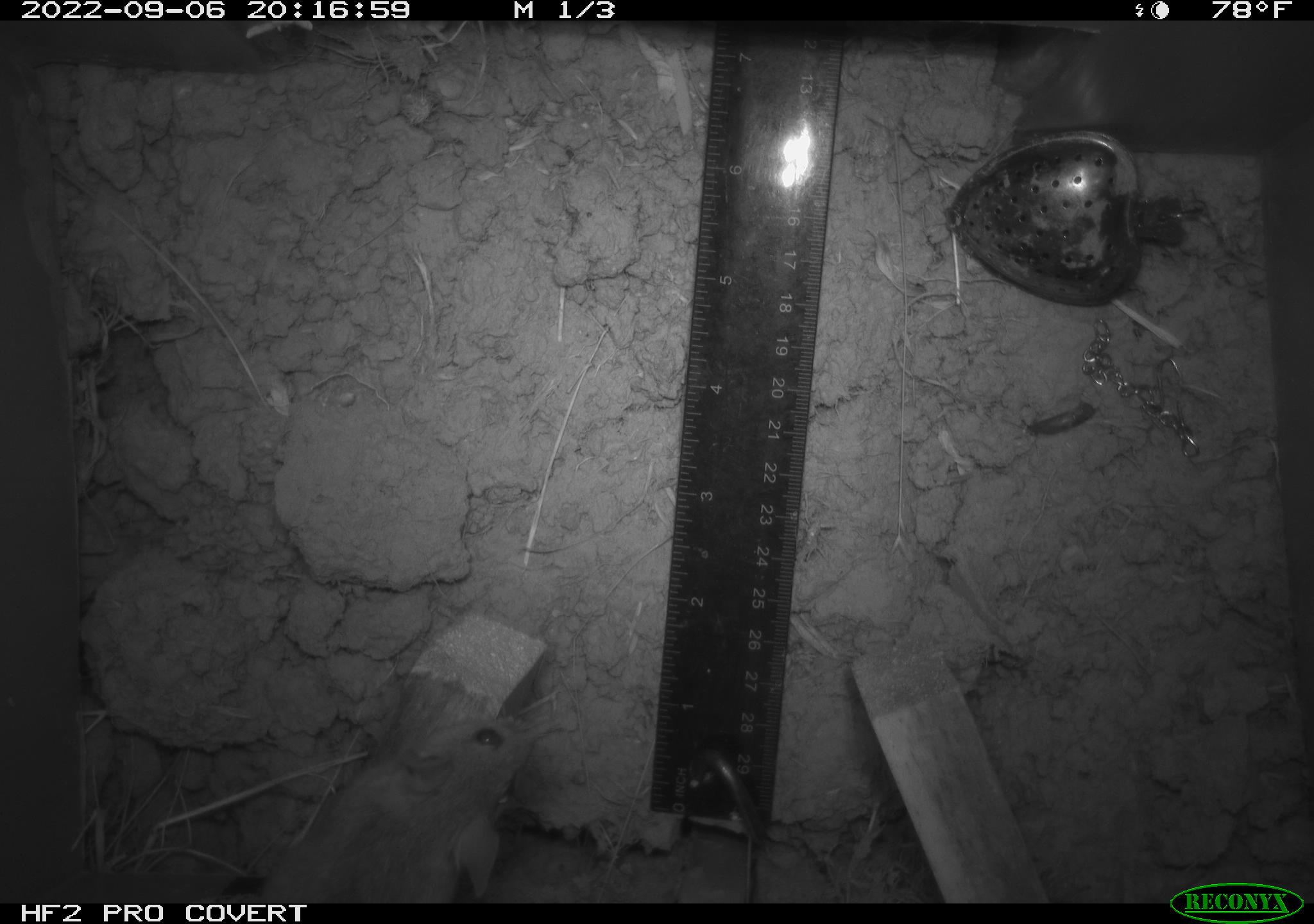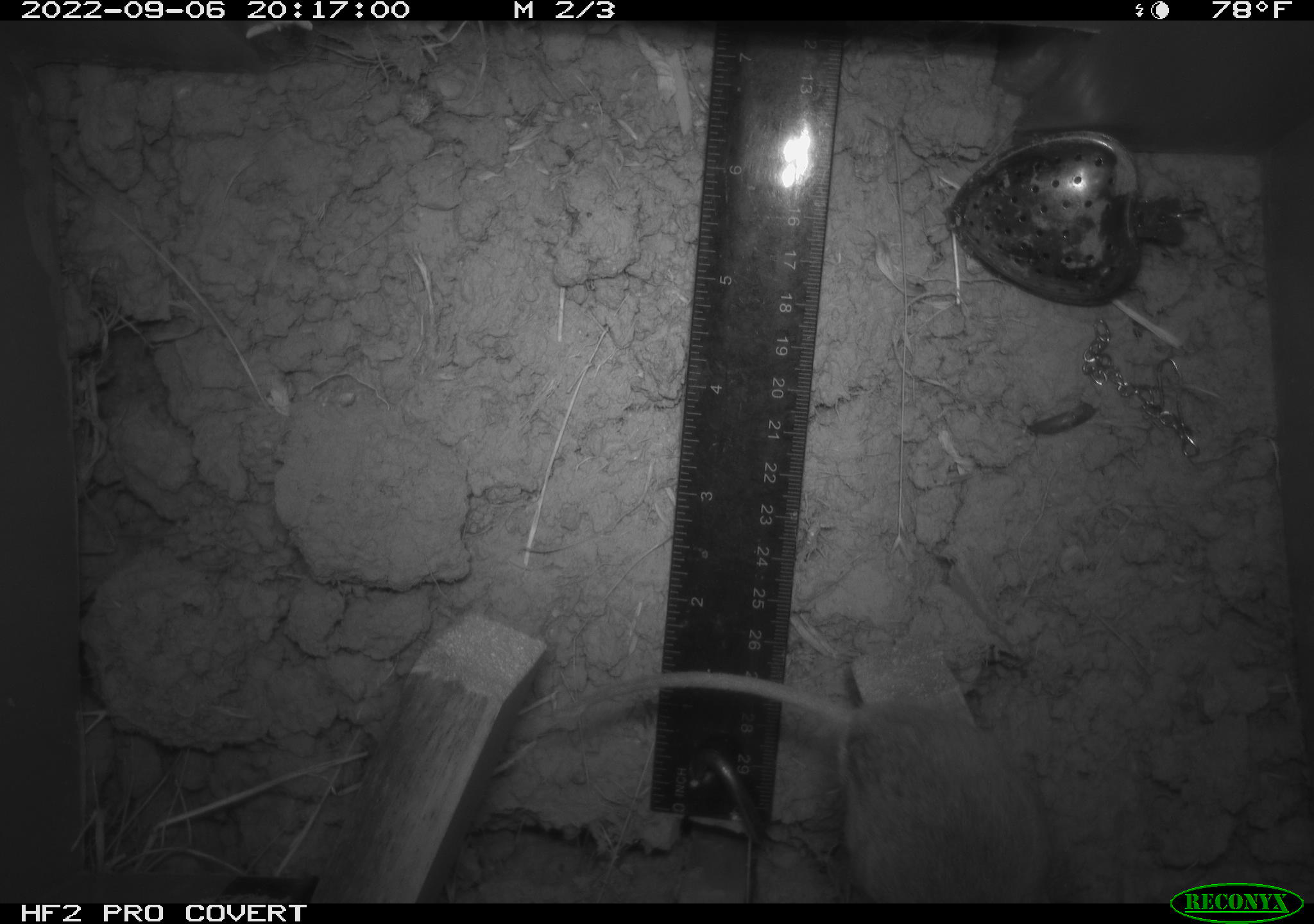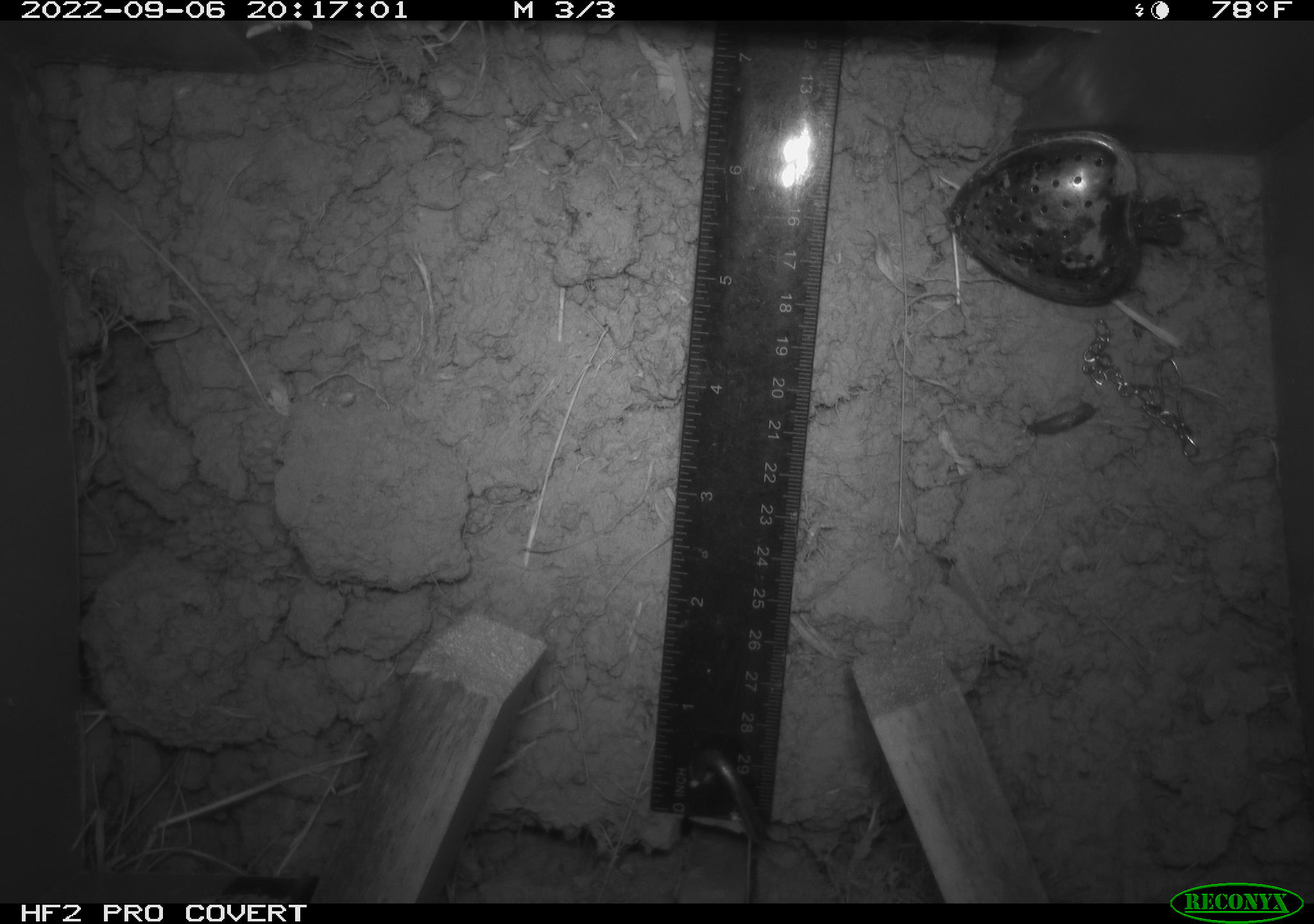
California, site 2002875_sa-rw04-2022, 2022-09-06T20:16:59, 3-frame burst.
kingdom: Animalia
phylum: Chordata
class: Mammalia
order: Rodentia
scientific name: Rodentia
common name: mouse species